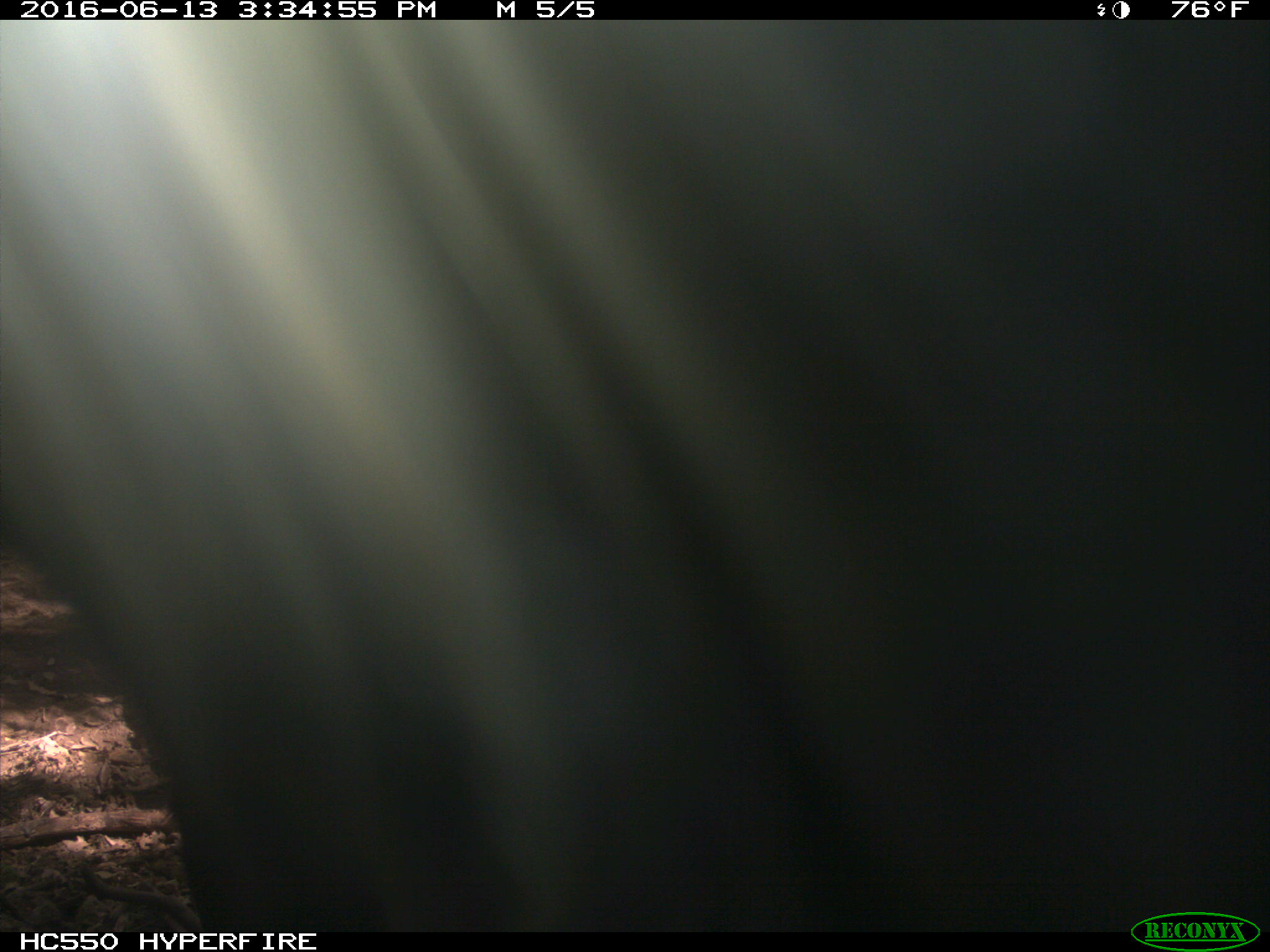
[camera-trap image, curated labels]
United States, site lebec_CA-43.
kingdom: Animalia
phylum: Chordata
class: Mammalia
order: Artiodactyla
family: Bovidae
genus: Bos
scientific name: Bos taurus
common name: domestic cow